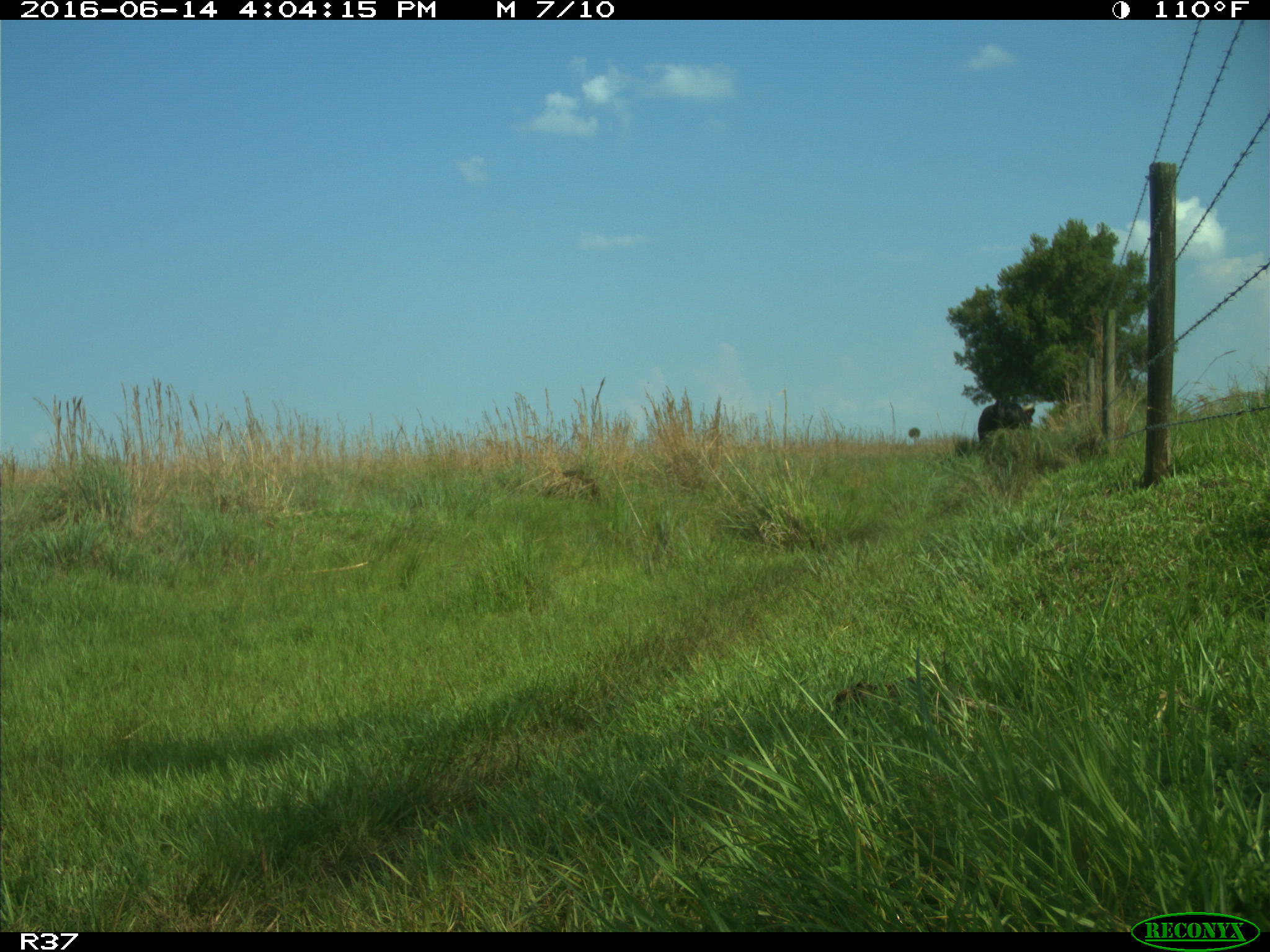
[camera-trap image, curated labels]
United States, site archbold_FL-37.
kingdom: Animalia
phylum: Chordata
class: Mammalia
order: Artiodactyla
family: Bovidae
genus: Bos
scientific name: Bos taurus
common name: domestic cow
Bos taurus (domestic cow).